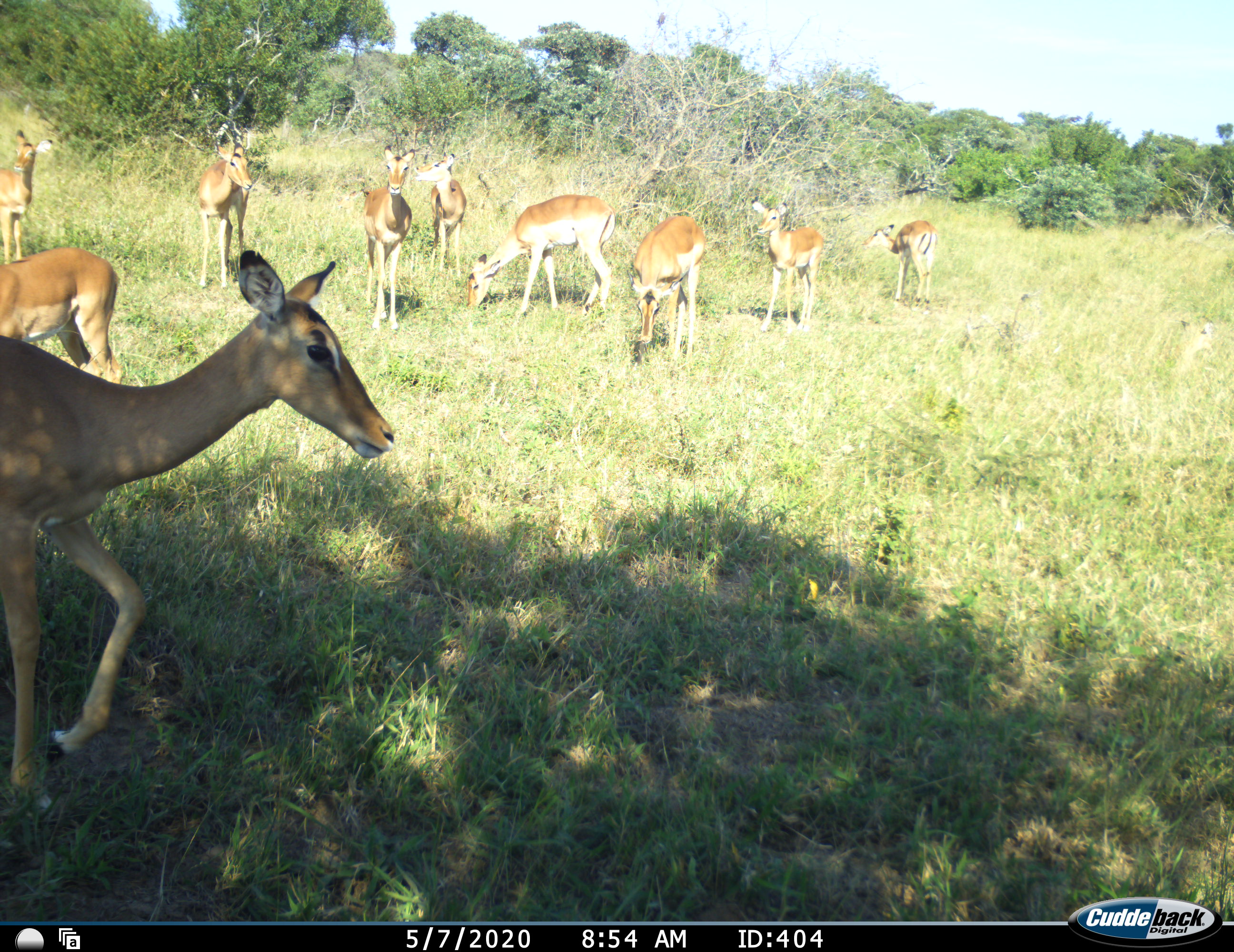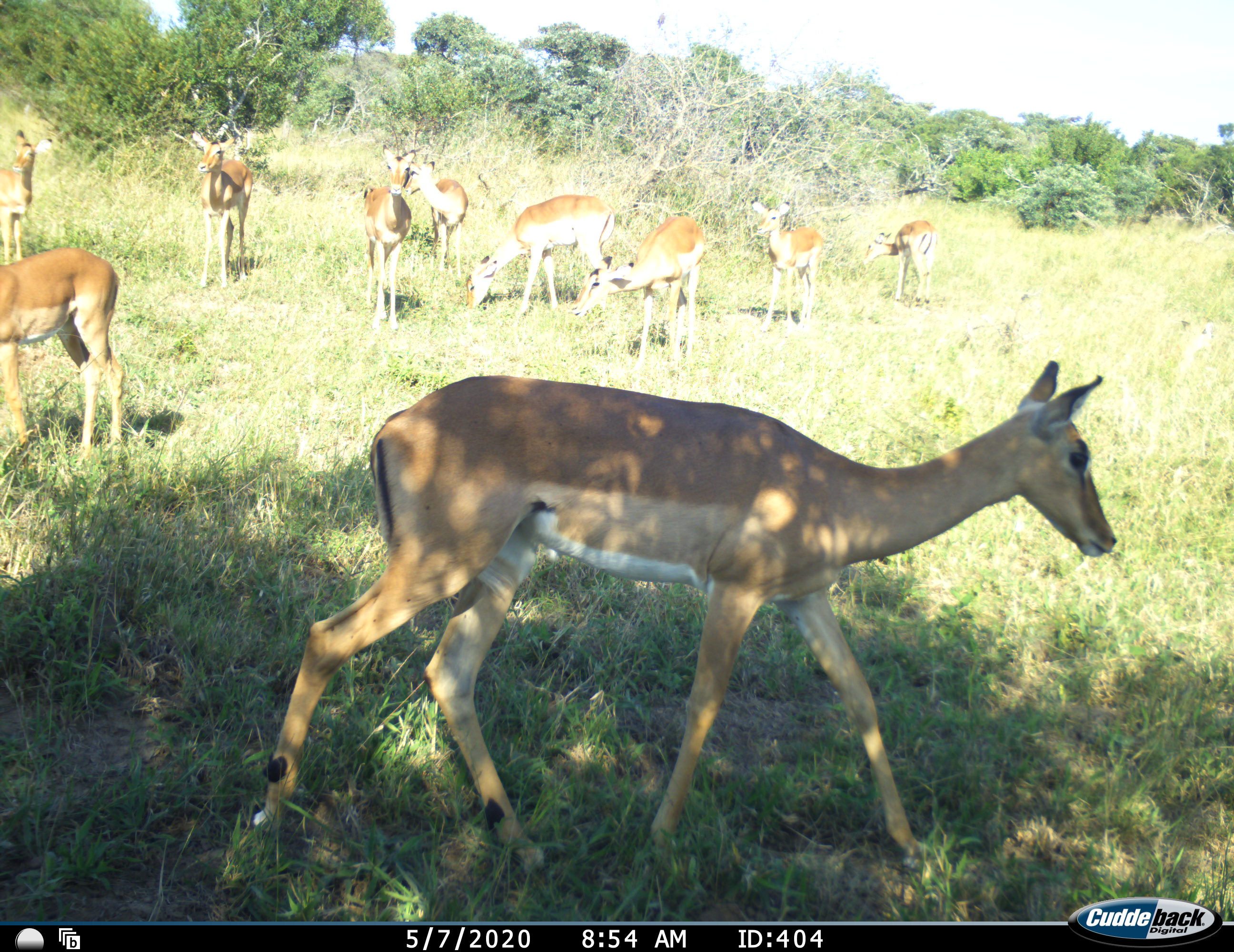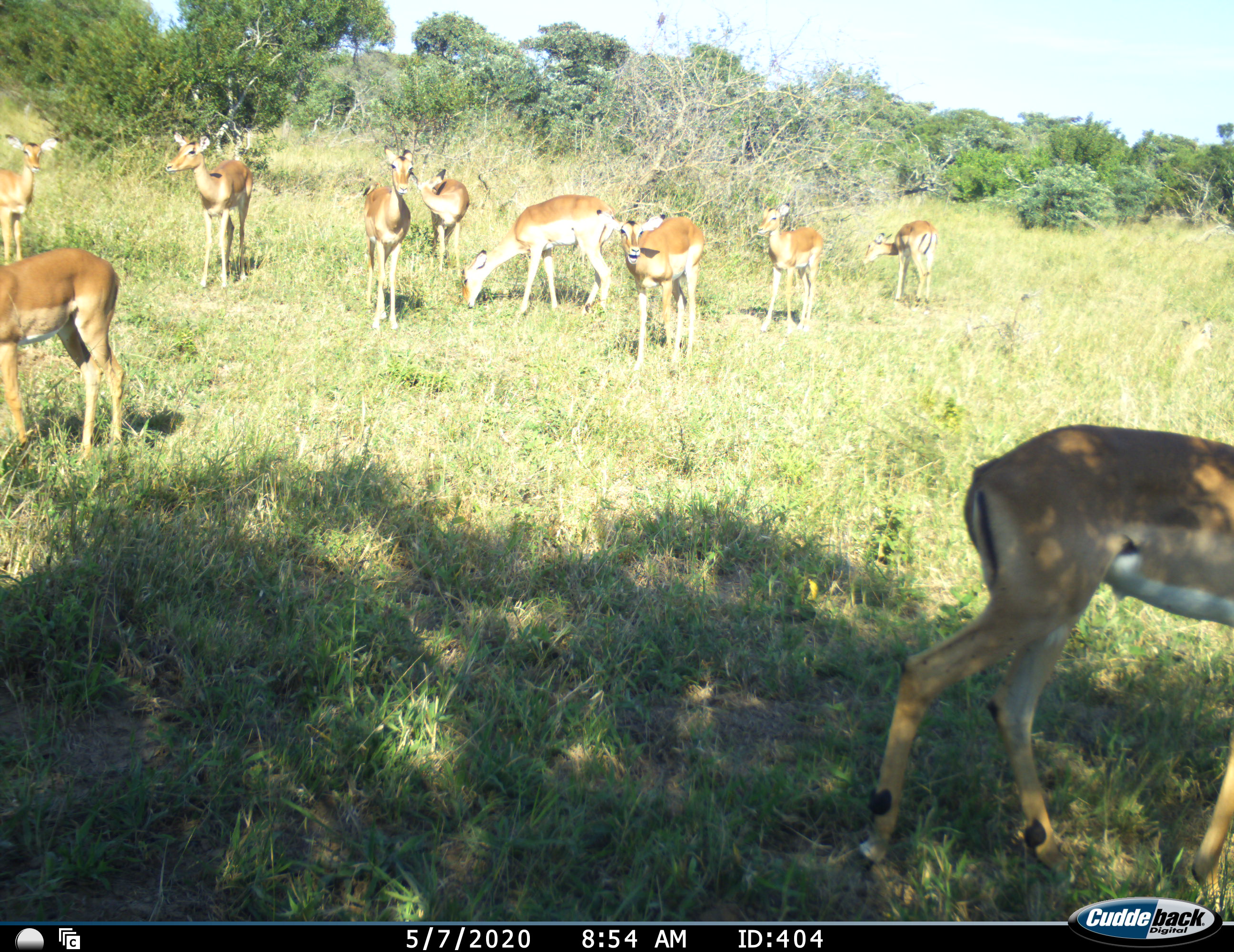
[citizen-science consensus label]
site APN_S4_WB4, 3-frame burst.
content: unidentified animal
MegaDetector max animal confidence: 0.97